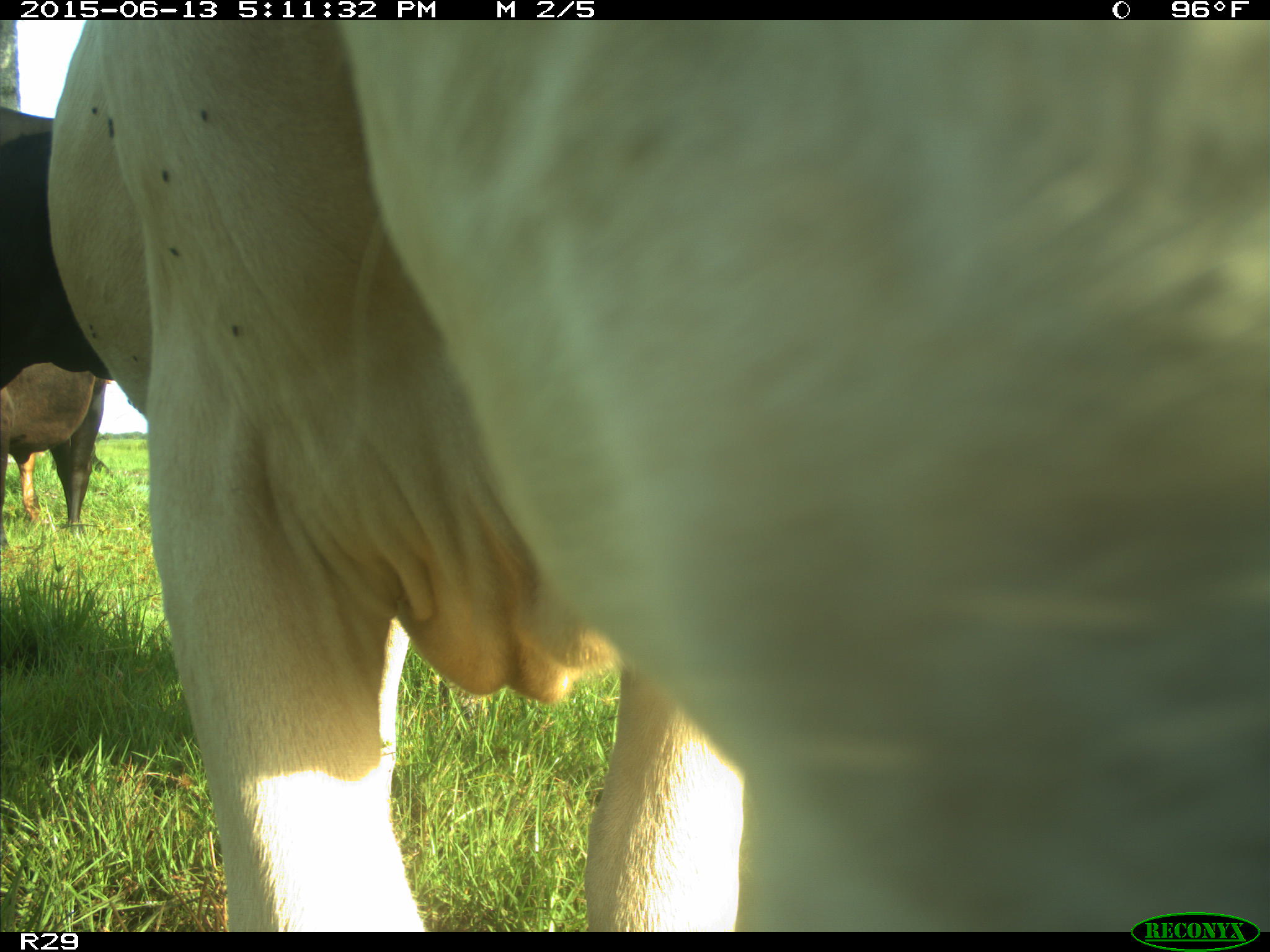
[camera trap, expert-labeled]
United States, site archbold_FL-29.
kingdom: Animalia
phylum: Chordata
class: Mammalia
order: Artiodactyla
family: Bovidae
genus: Bos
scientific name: Bos taurus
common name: domestic cow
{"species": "Bos taurus (domestic cow)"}